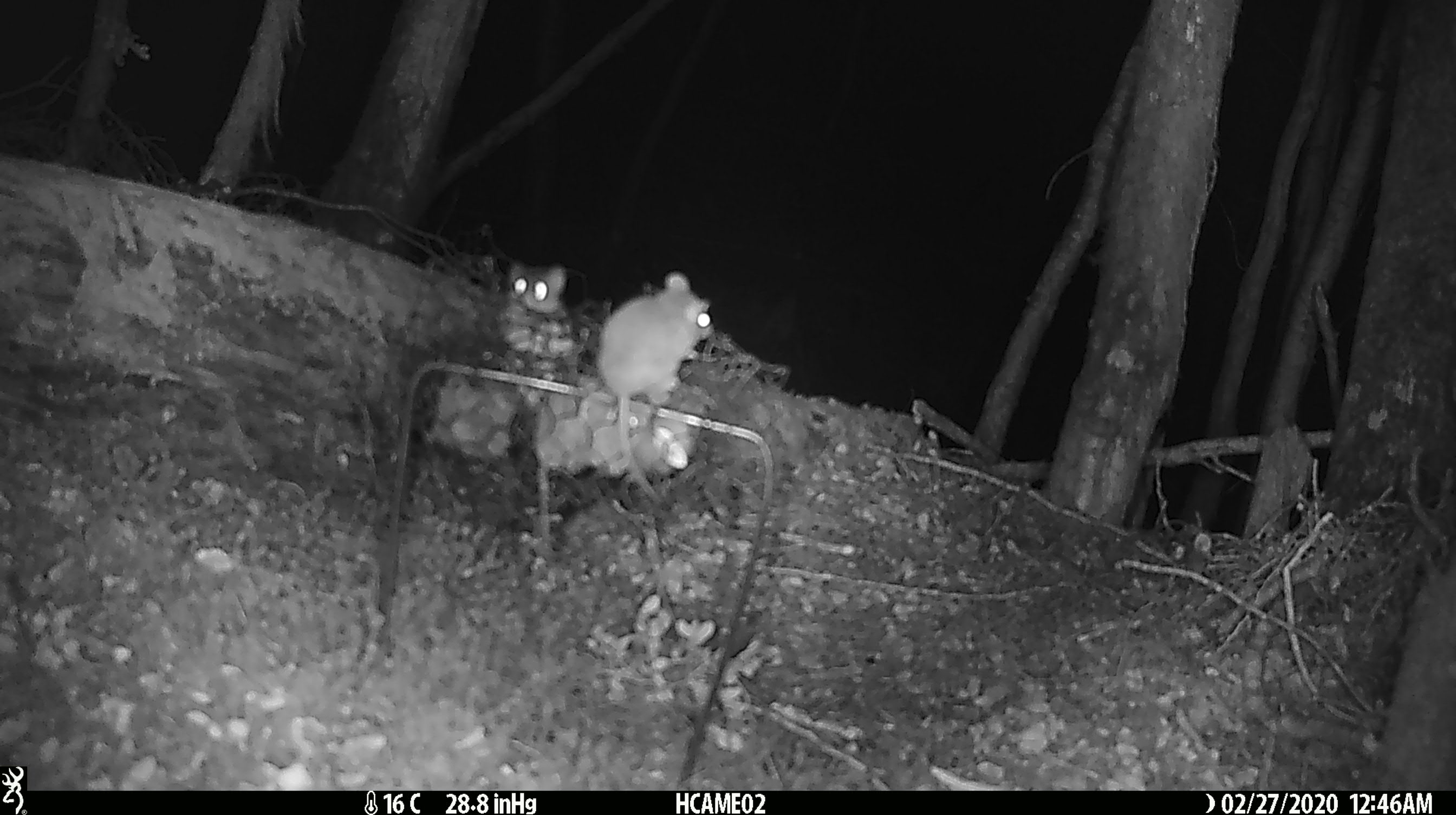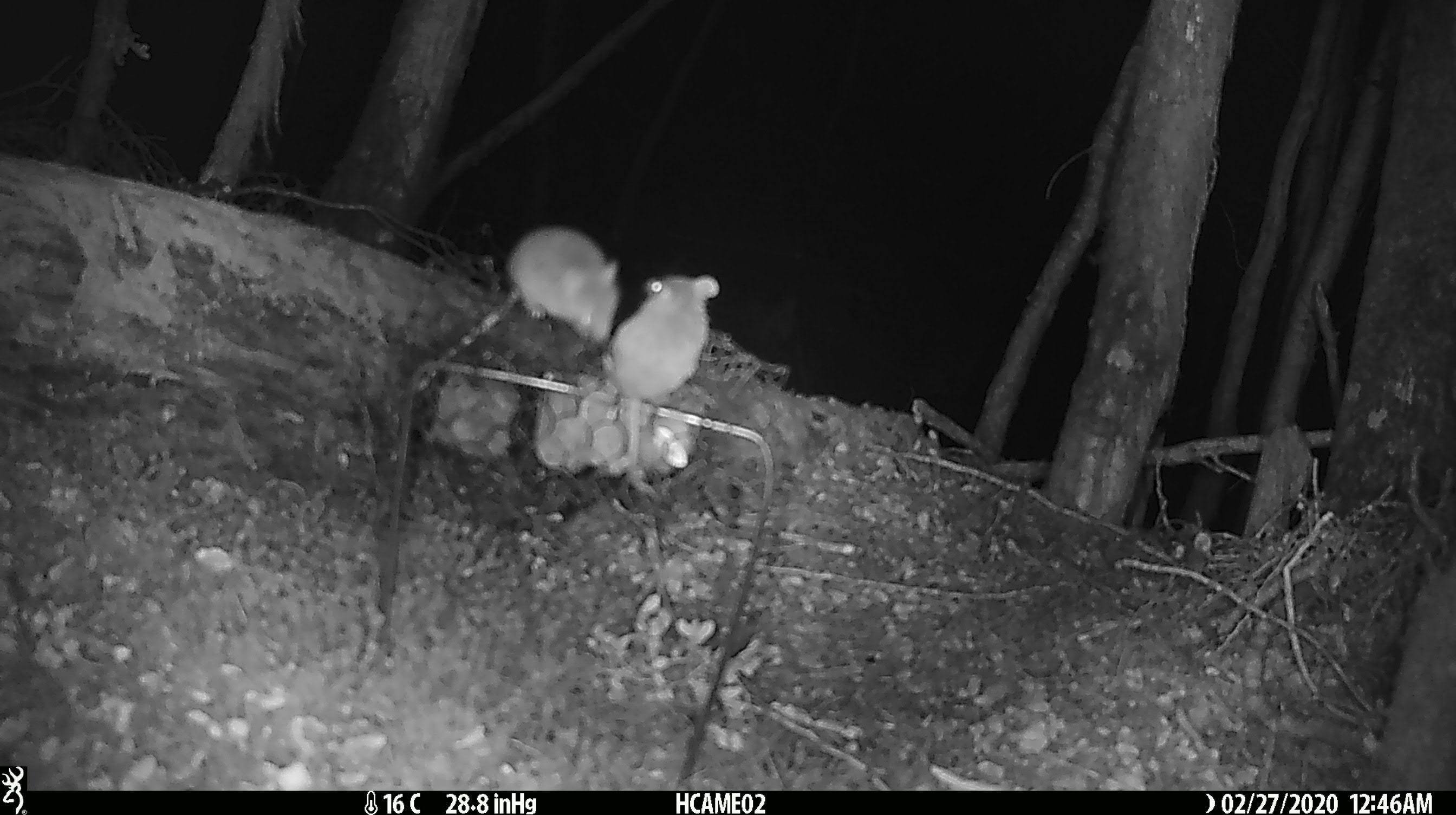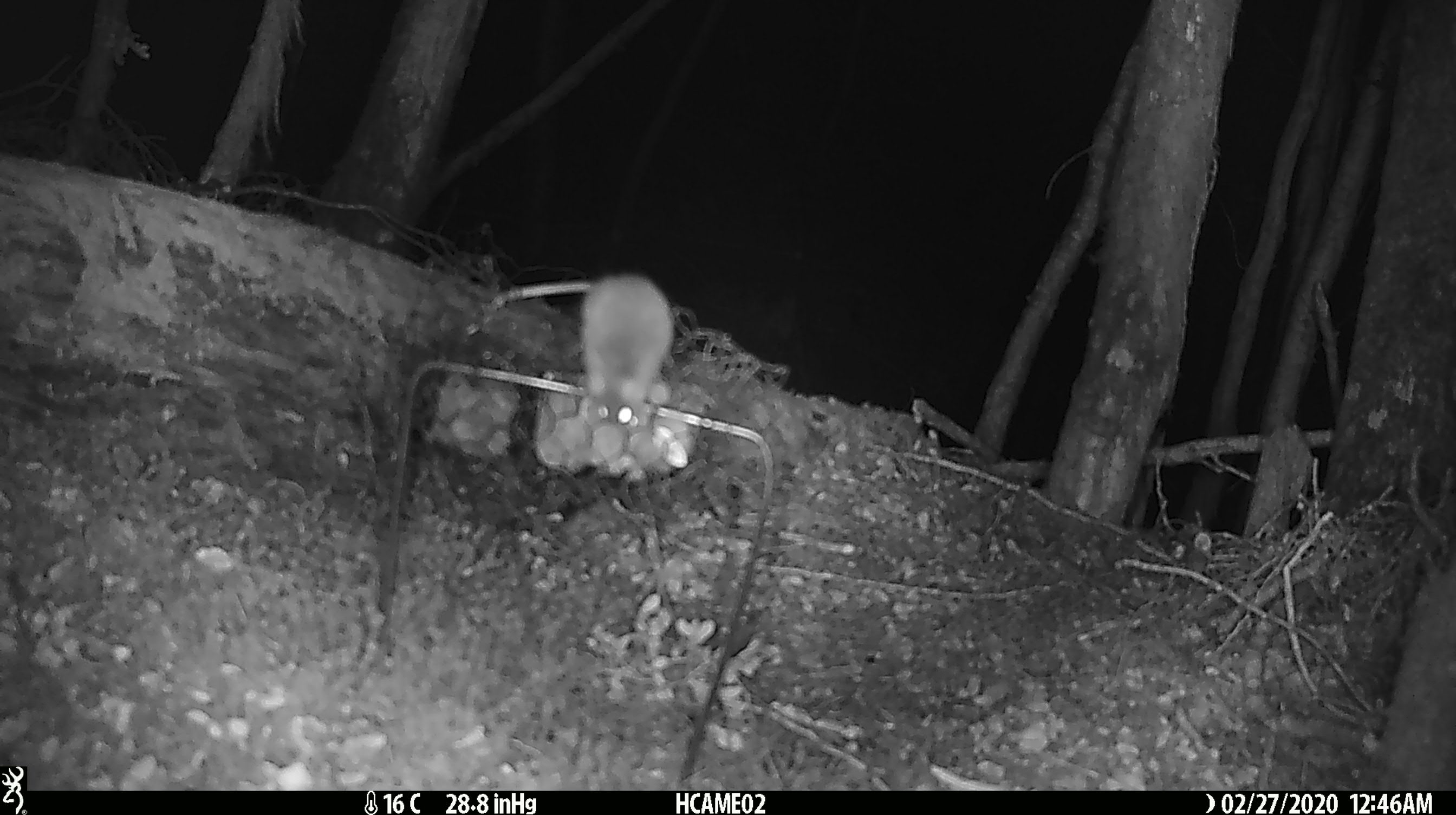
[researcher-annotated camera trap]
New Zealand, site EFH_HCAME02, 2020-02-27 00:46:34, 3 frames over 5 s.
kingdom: Animalia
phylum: Chordata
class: Mammalia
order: Rodentia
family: Muridae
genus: Mus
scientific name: Mus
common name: mouse